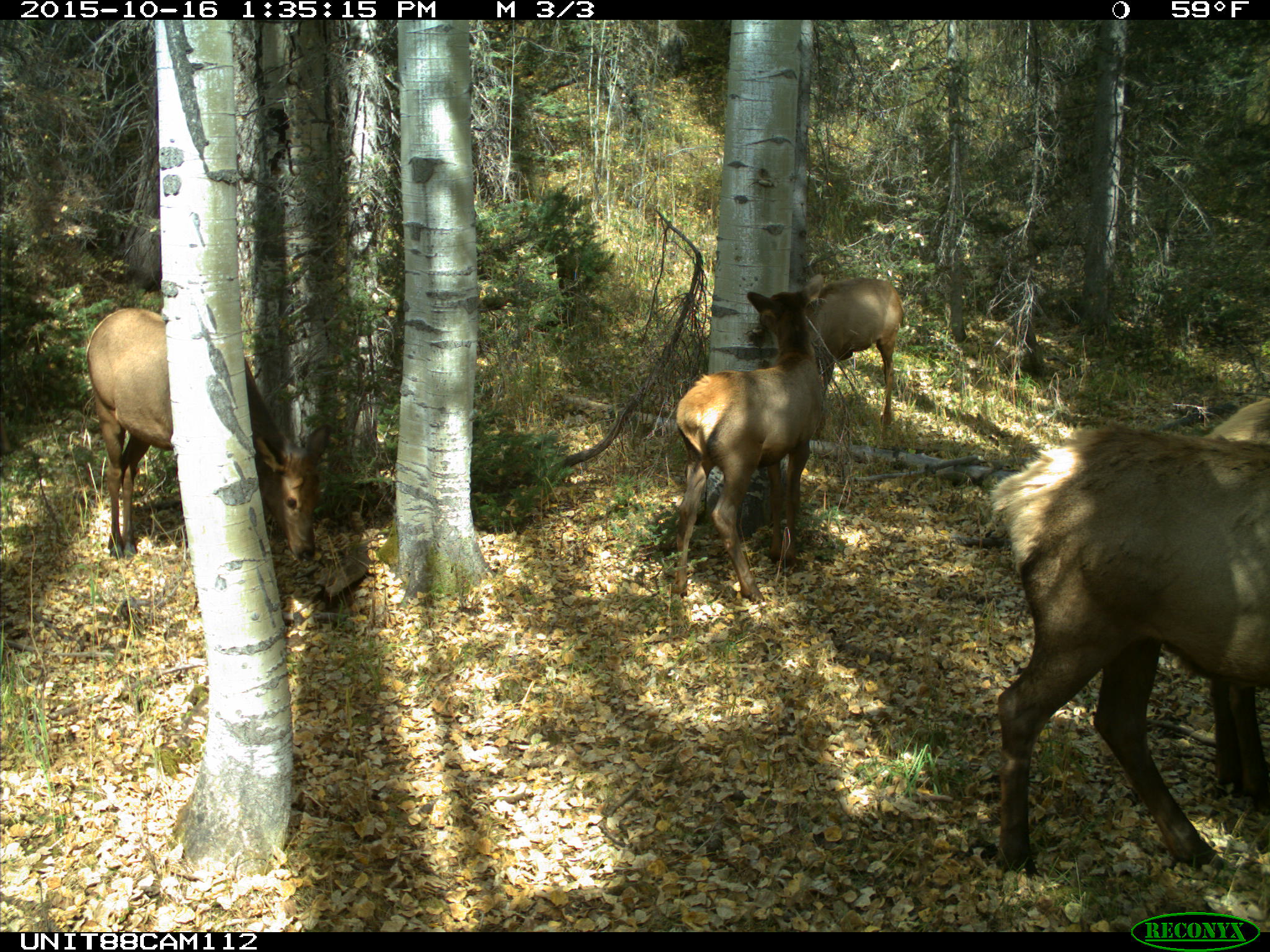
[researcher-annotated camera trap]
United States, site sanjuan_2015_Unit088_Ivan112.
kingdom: Animalia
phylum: Chordata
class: Mammalia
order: Artiodactyla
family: Cervidae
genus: Cervus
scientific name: Cervus elaphus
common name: red deer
Cervus elaphus (red deer).